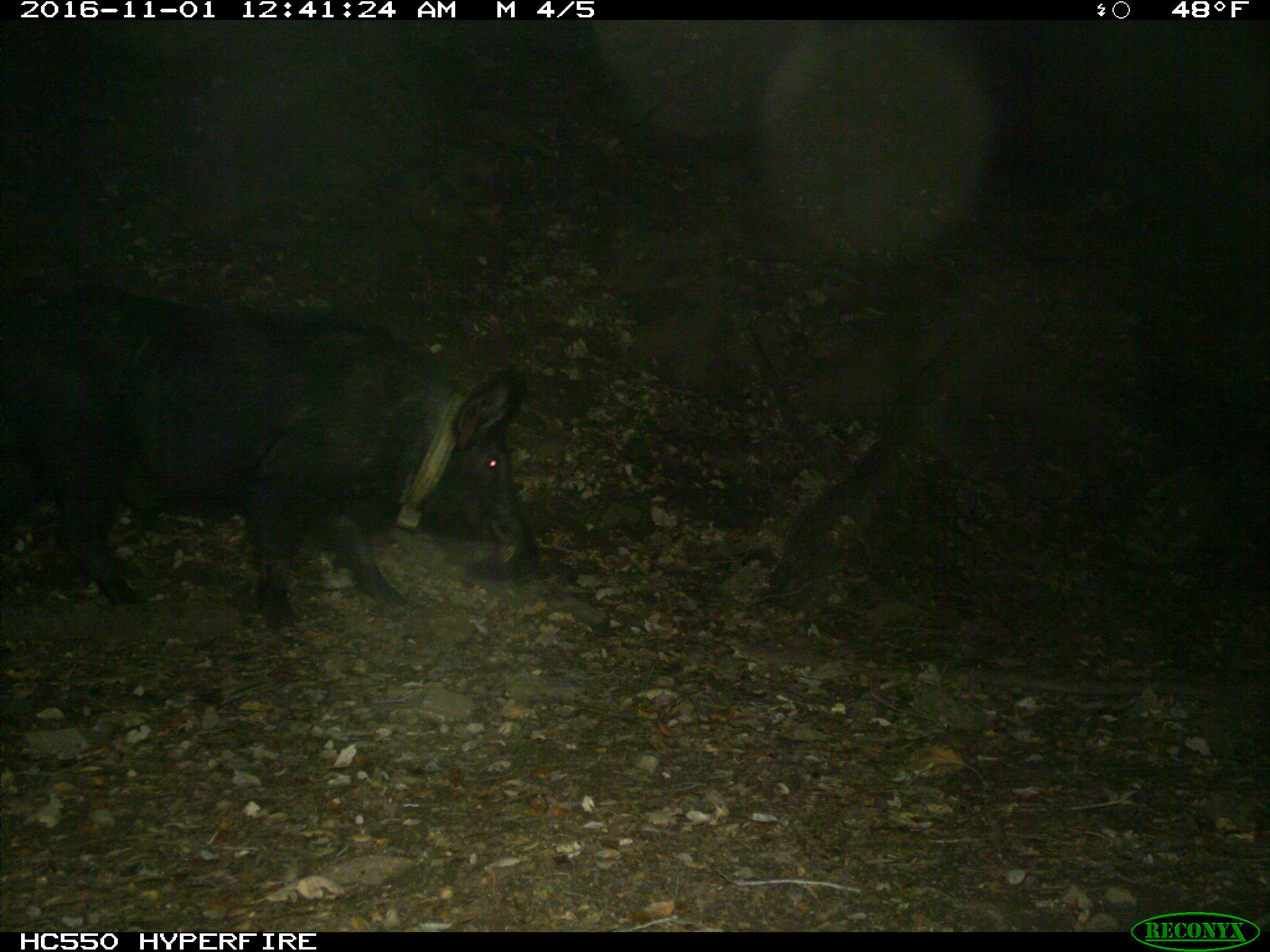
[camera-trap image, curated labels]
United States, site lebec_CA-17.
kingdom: Animalia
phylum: Chordata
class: Mammalia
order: Artiodactyla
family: Suidae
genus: Sus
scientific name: Sus scrofa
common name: wild boar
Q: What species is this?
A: Sus scrofa (wild boar).